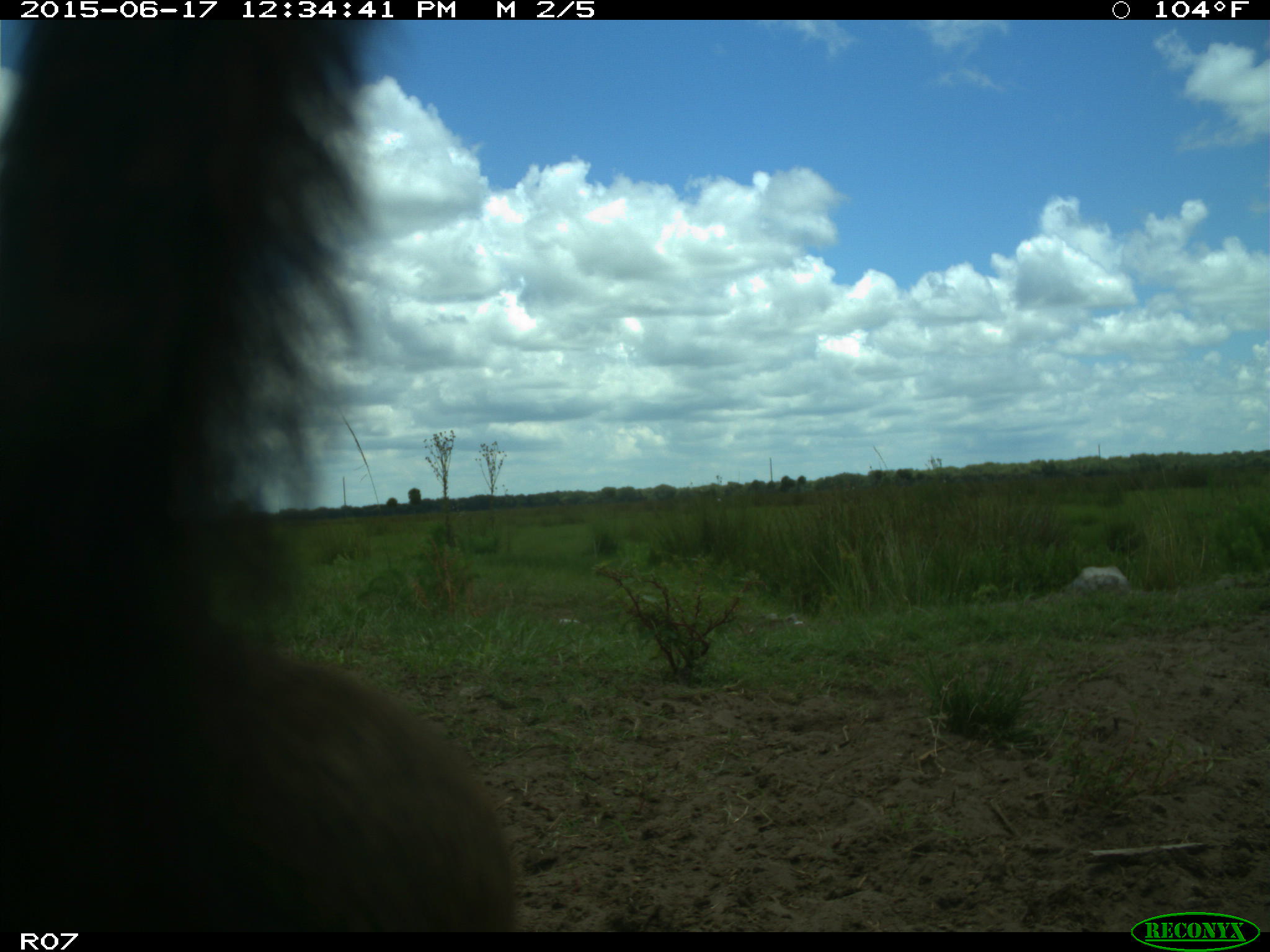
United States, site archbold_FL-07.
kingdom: Animalia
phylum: Chordata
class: Mammalia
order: Artiodactyla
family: Bovidae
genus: Bos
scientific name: Bos taurus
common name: domestic cow